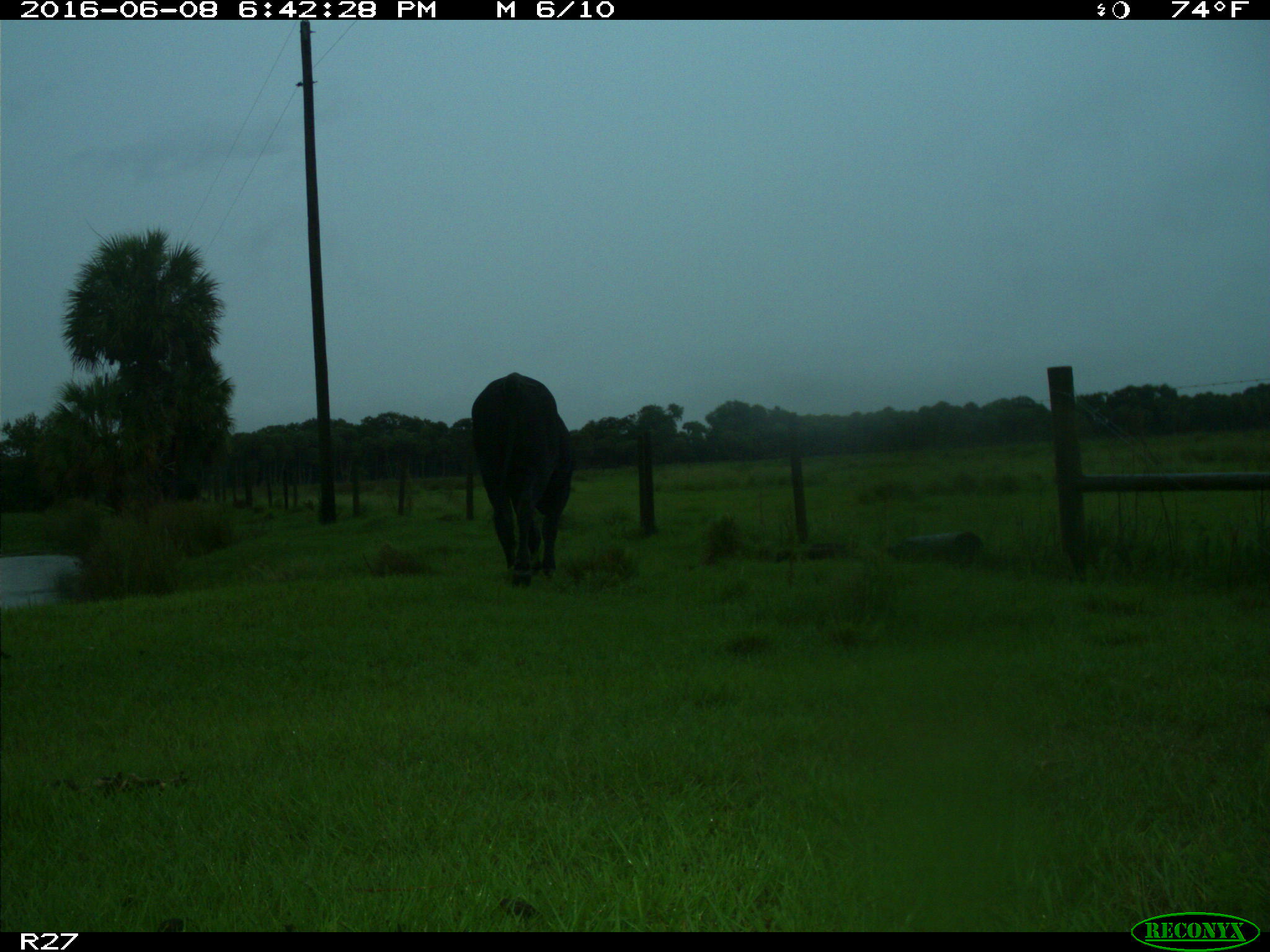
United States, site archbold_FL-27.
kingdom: Animalia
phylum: Chordata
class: Mammalia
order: Artiodactyla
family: Bovidae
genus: Bos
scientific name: Bos taurus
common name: domestic cow